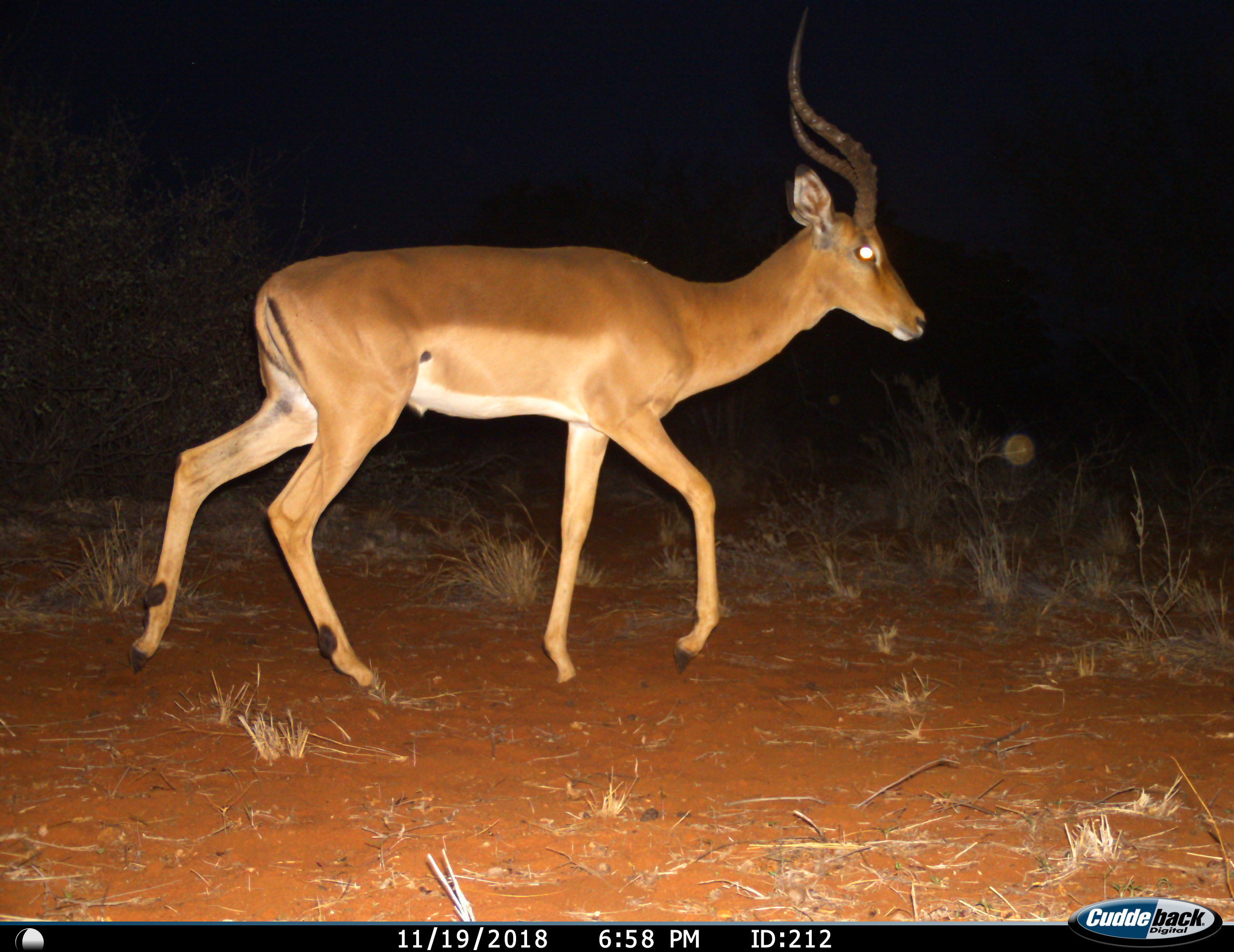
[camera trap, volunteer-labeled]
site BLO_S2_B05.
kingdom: Animalia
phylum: Chordata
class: Mammalia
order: Artiodactyla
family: Bovidae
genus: Aepyceros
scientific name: Aepyceros melampus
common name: impala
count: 1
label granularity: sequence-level